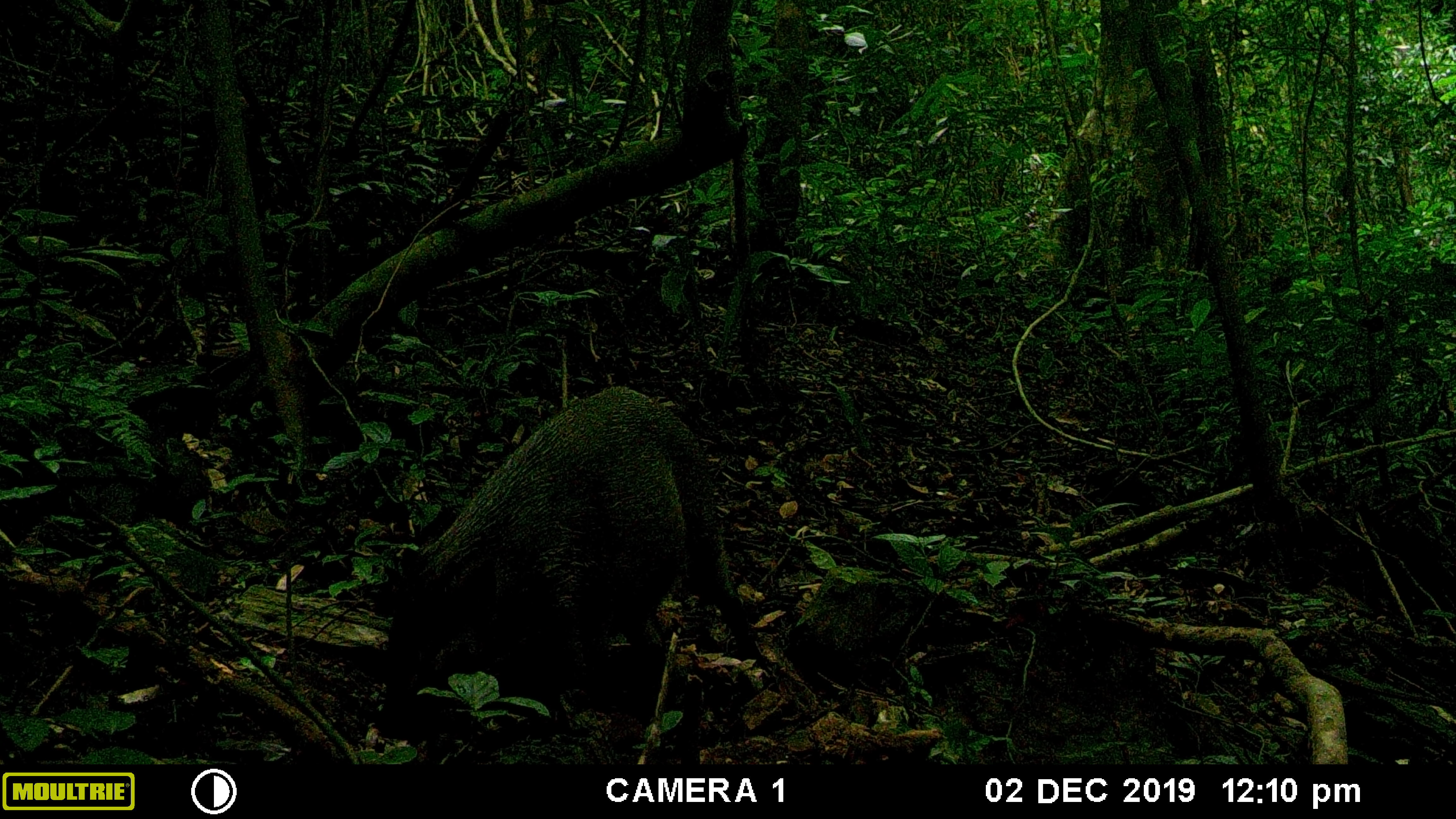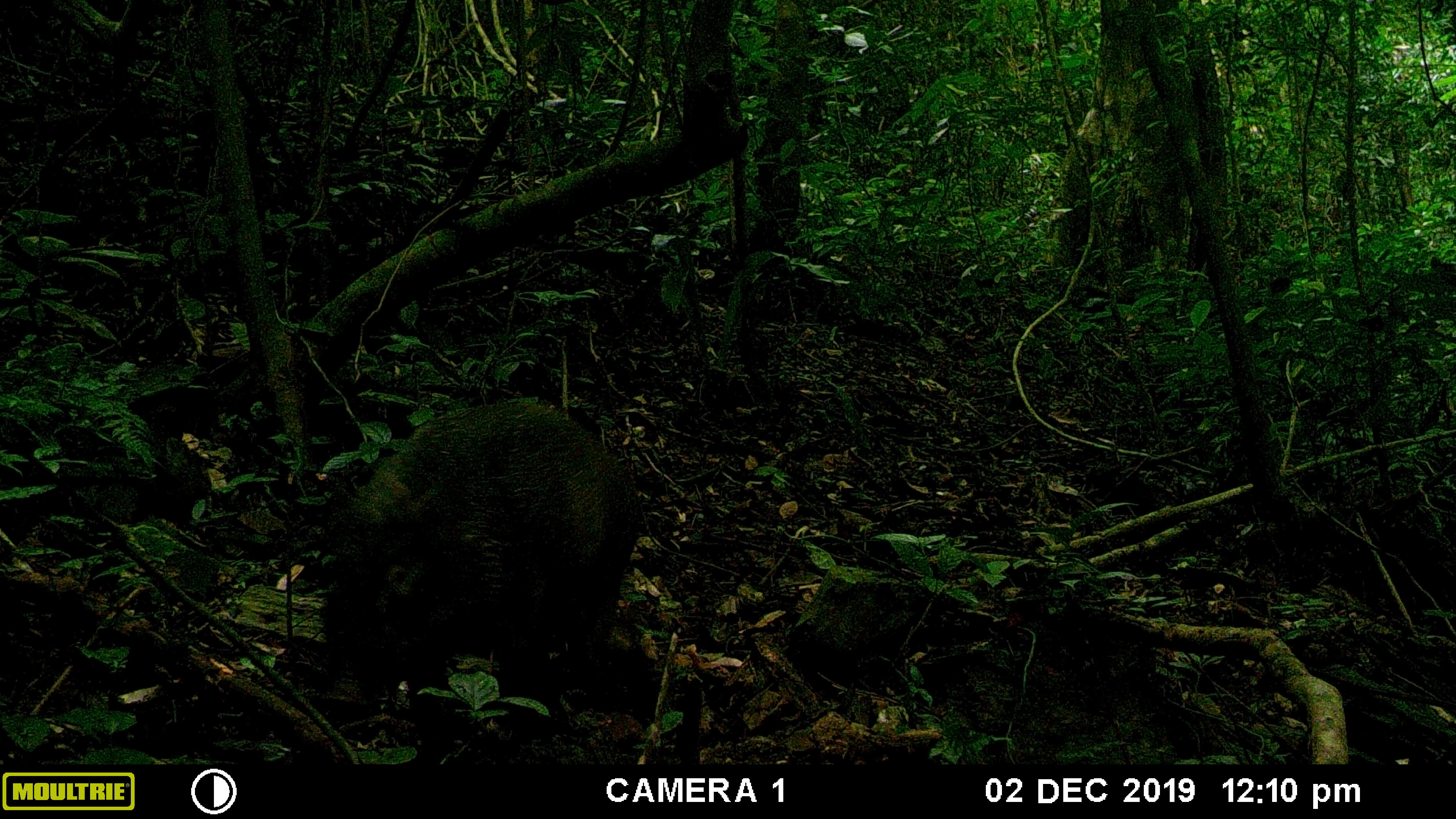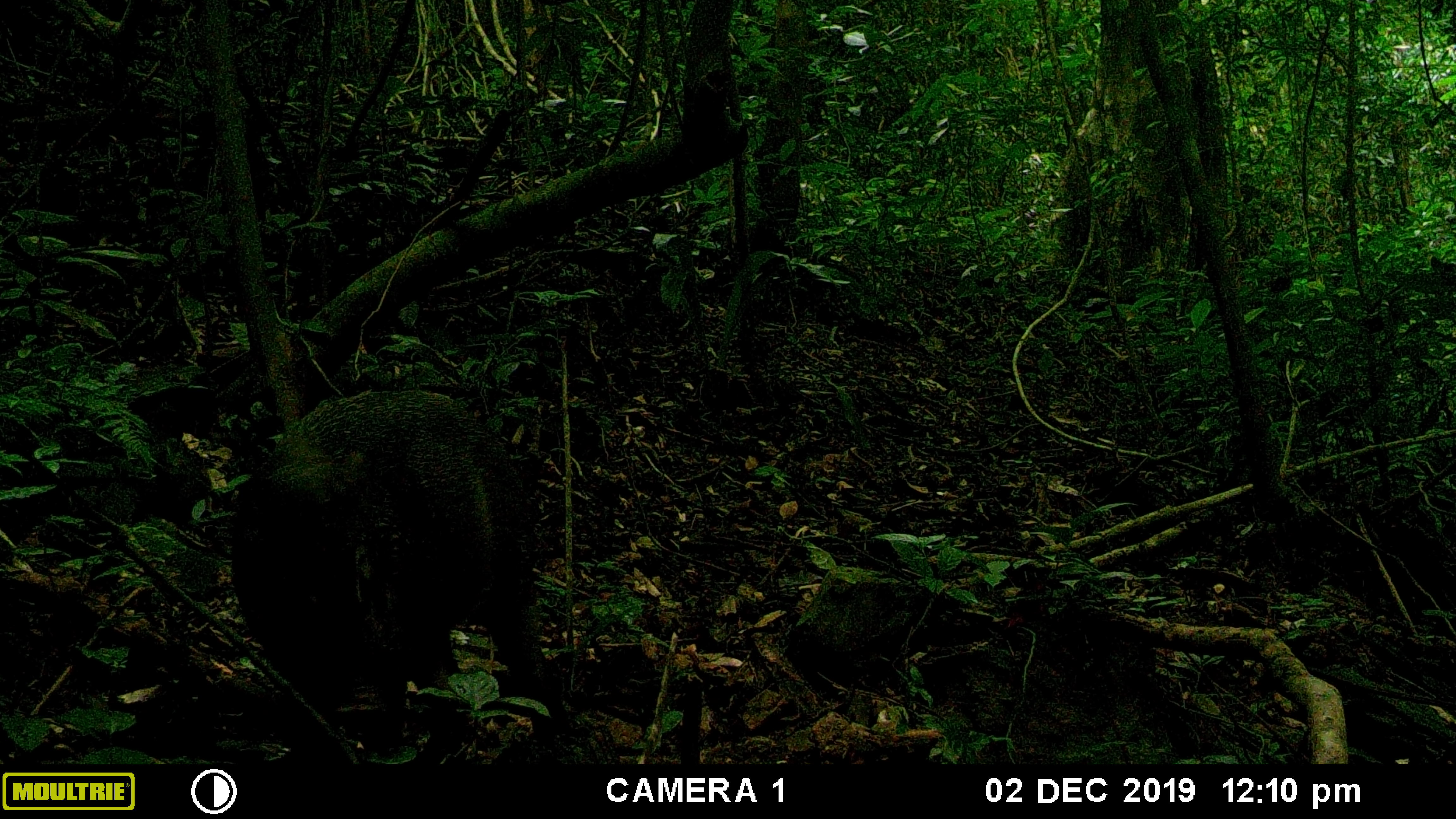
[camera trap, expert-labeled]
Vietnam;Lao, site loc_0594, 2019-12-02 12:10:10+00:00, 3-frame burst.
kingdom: Animalia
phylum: Chordata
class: Mammalia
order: Artiodactyla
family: Suidae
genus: Sus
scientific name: Sus scrofa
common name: eurasian wild pig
Eurasian wild pig (Sus scrofa). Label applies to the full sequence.